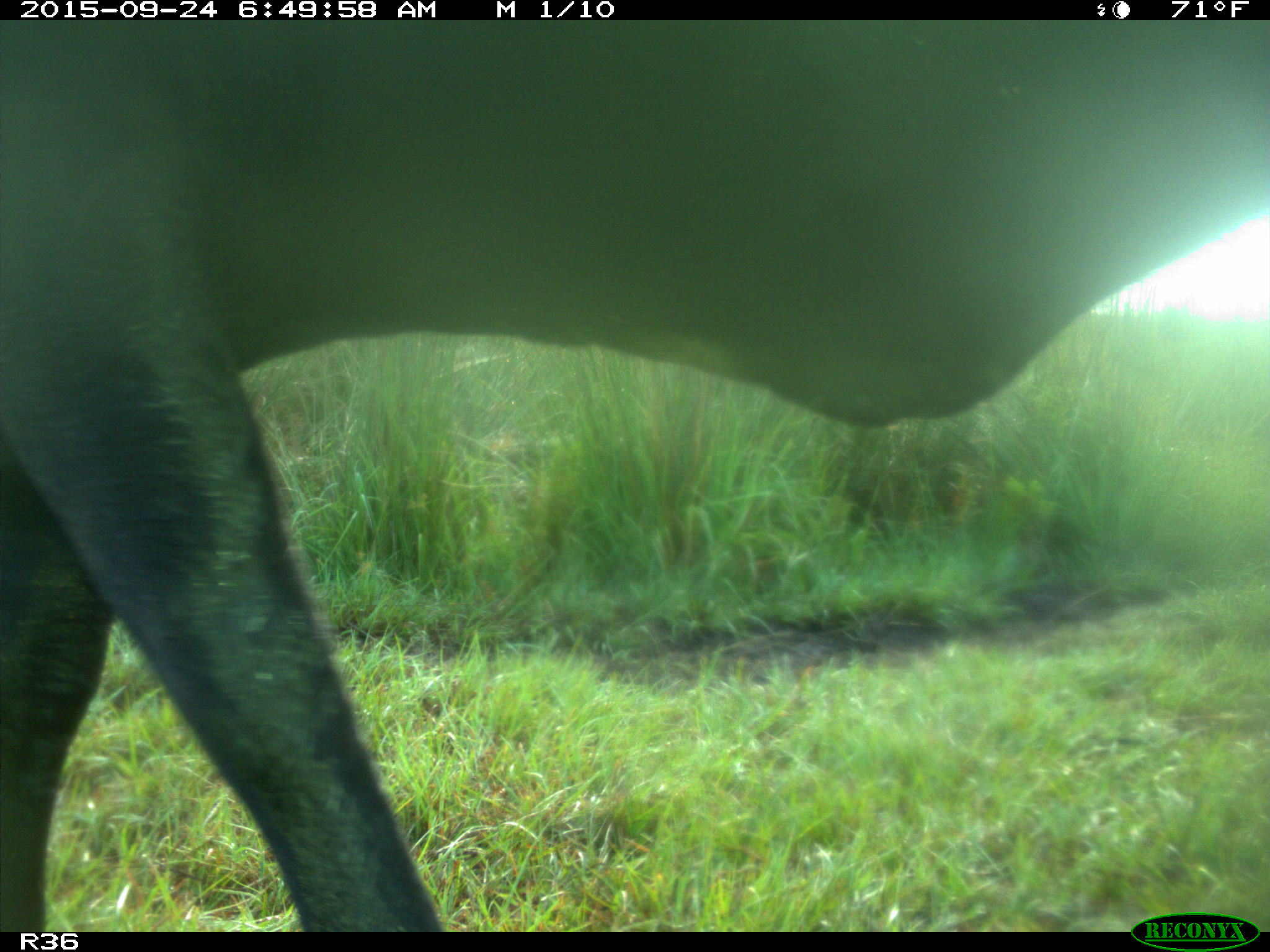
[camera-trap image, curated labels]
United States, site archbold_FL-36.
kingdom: Animalia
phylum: Chordata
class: Mammalia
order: Artiodactyla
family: Bovidae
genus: Bos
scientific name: Bos taurus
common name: domestic cow